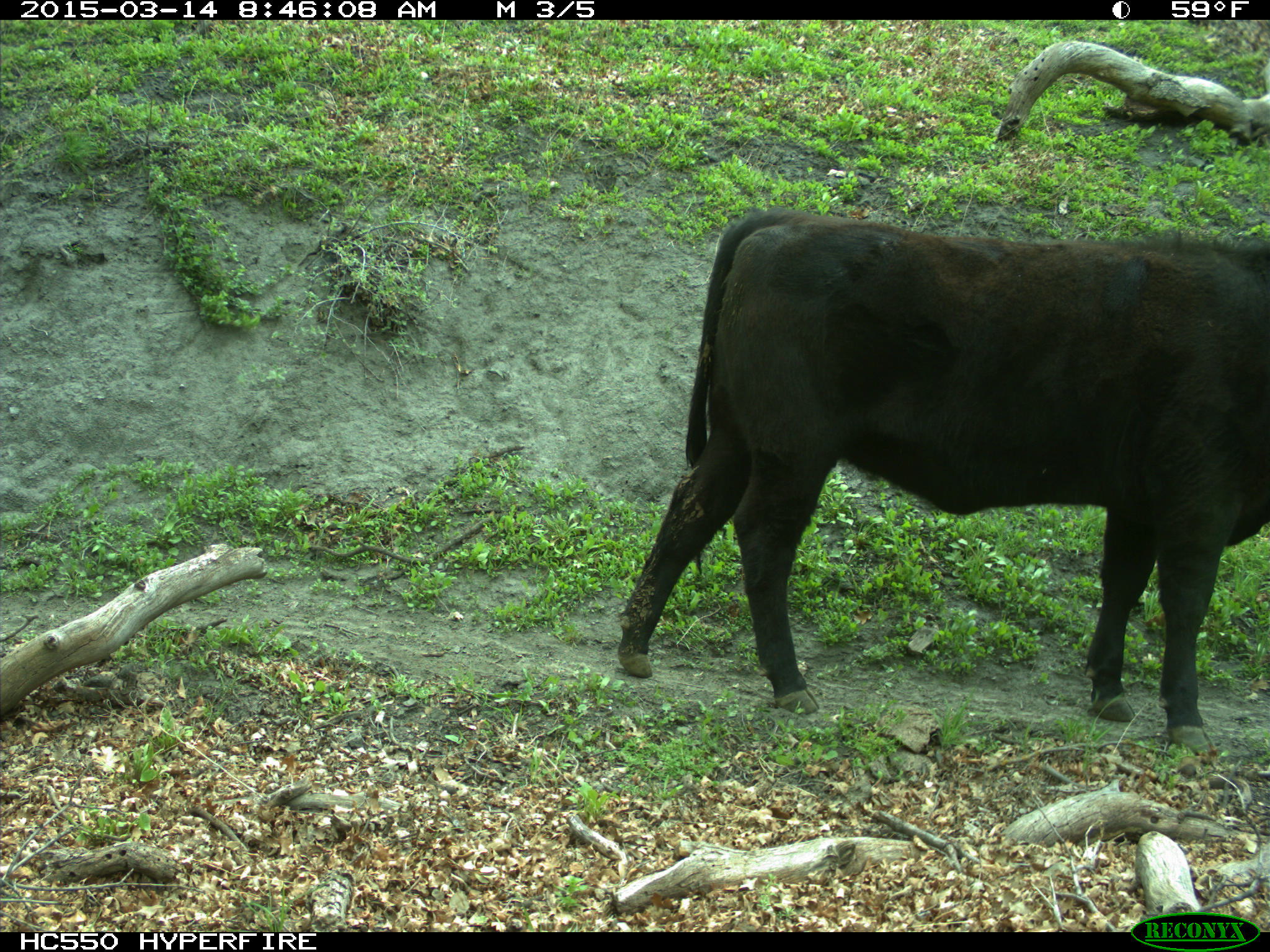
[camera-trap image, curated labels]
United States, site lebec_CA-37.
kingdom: Animalia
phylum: Chordata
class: Mammalia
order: Artiodactyla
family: Bovidae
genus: Bos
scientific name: Bos taurus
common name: domestic cow